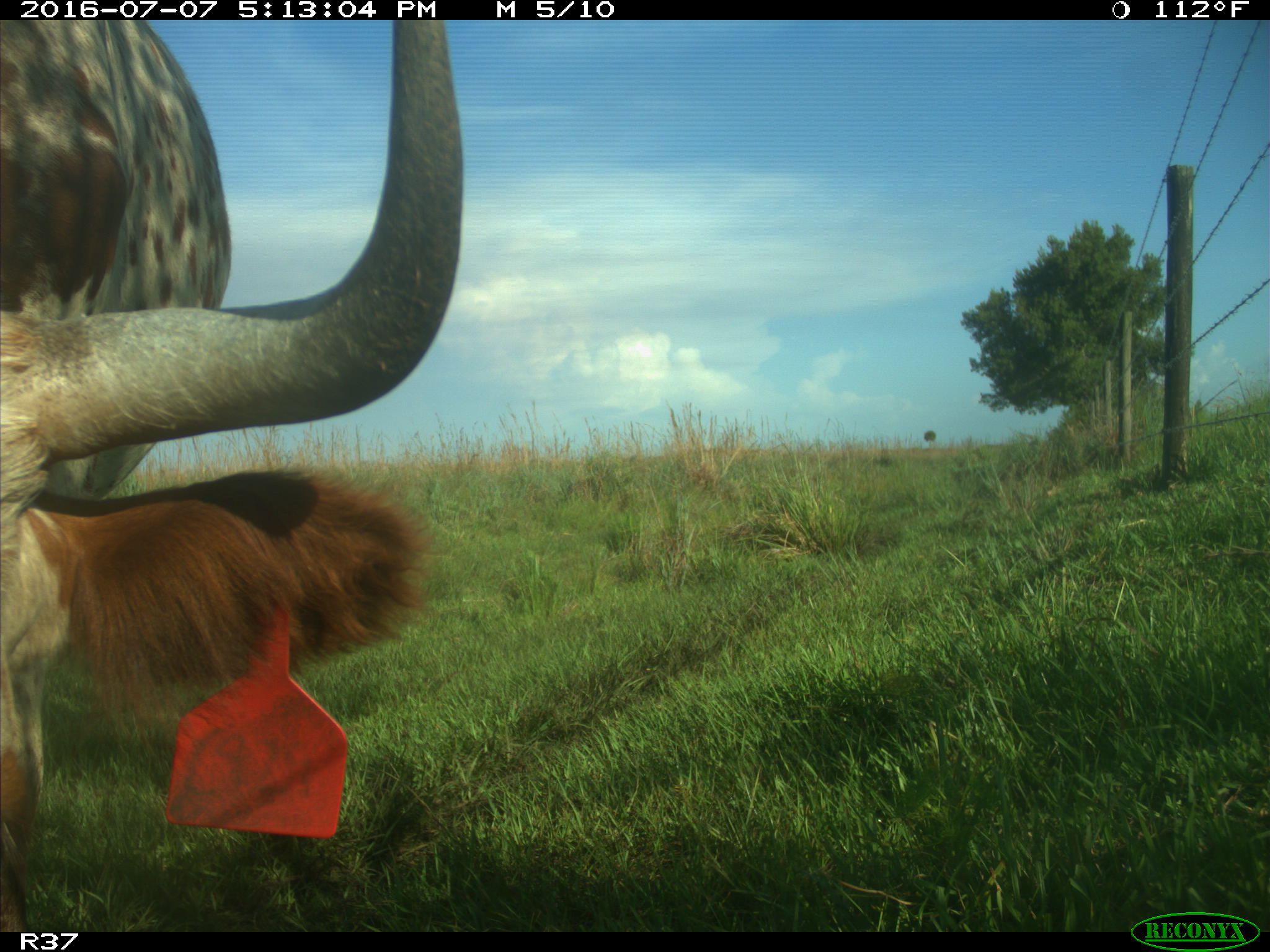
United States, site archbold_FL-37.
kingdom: Animalia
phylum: Chordata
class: Mammalia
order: Artiodactyla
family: Bovidae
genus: Bos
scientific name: Bos taurus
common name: domestic cow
Bos taurus (domestic cow).